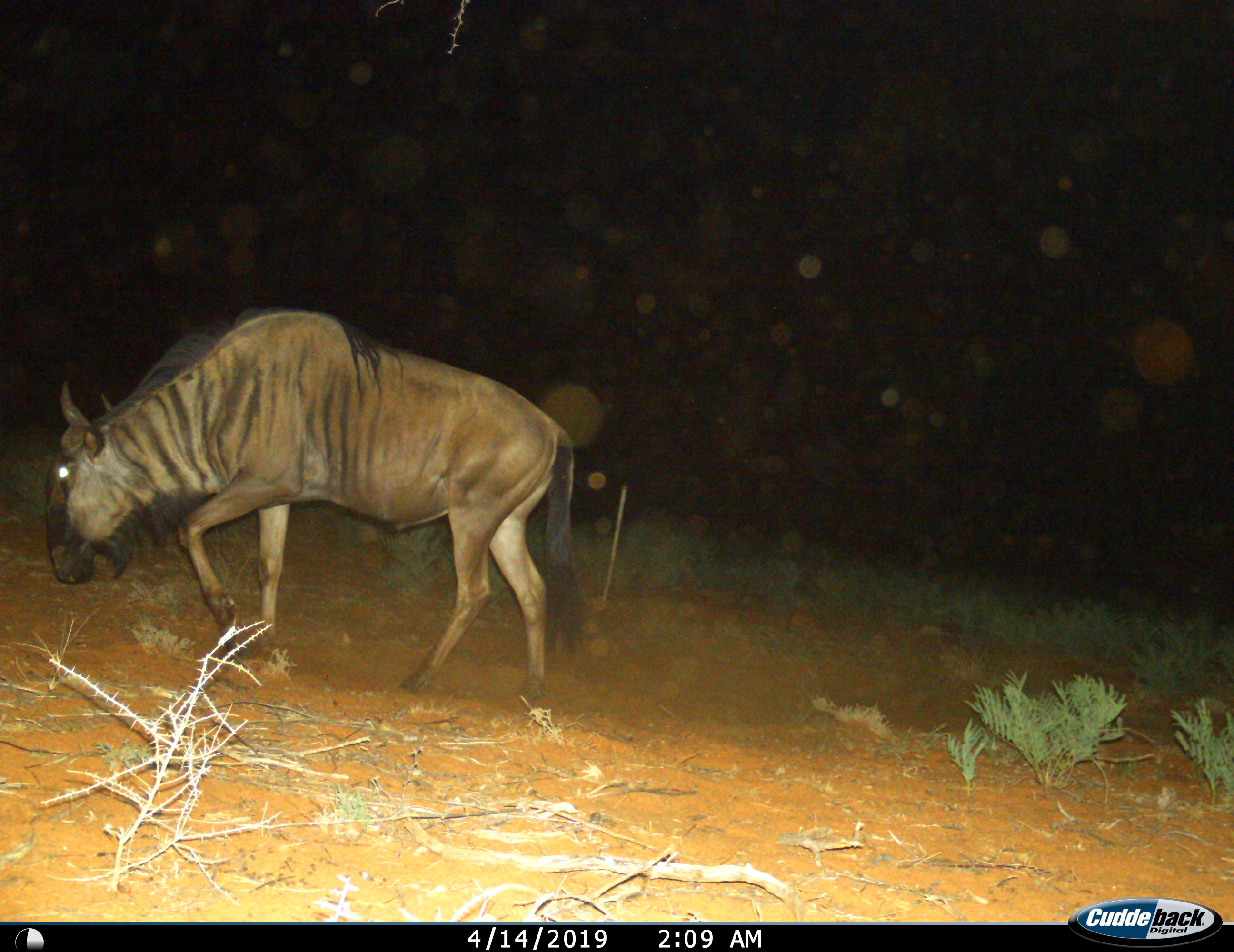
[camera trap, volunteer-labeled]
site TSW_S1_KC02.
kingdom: Animalia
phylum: Chordata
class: Mammalia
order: Artiodactyla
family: Bovidae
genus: Connochaetes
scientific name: Connochaetes taurinus taurinus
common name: blue wildebeest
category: wildebeestblue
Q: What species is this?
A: Wildebeestblue (blue wildebeest) (Connochaetes taurinus taurinus).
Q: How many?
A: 1.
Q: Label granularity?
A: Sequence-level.